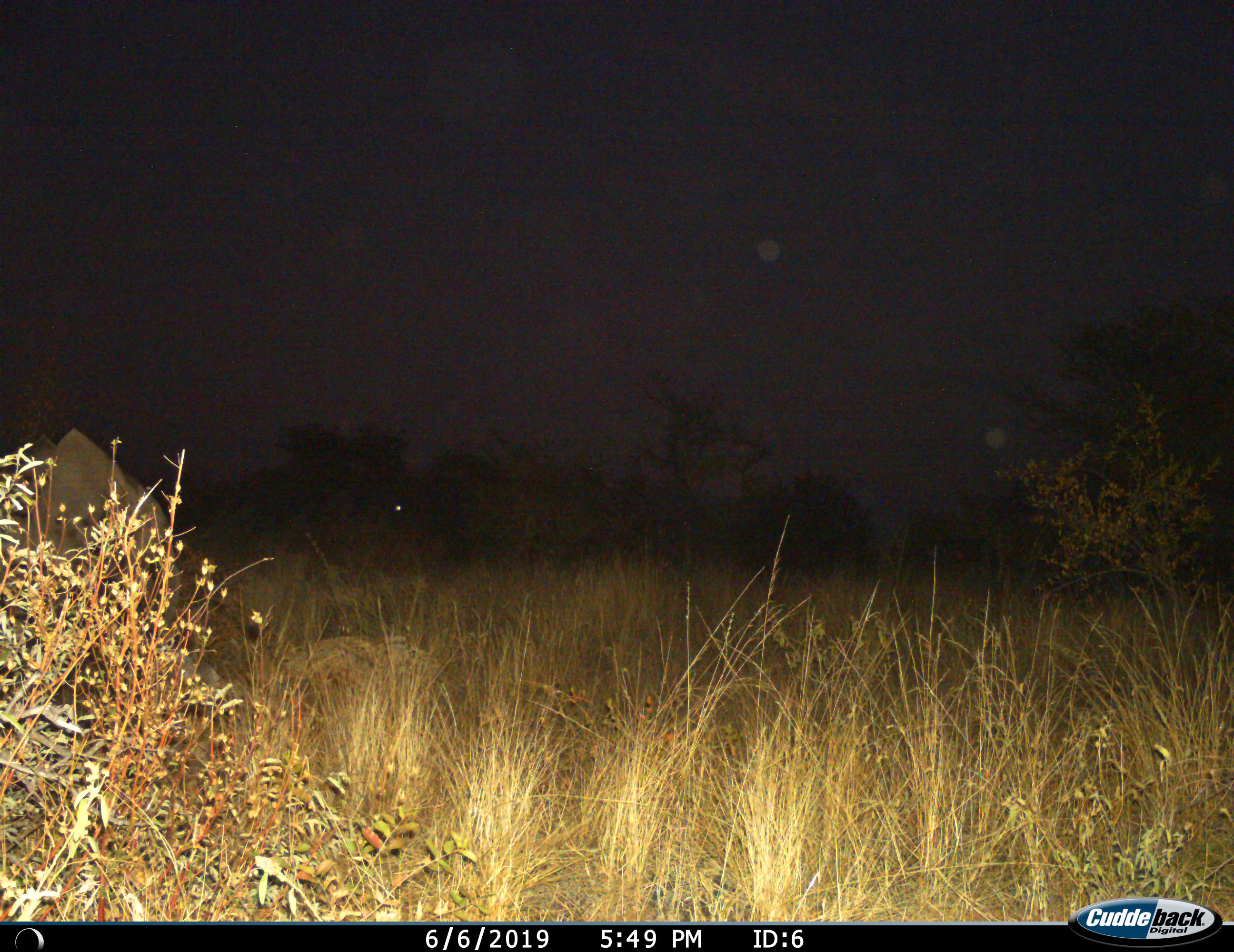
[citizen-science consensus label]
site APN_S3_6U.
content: unidentified animal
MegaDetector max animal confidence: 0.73